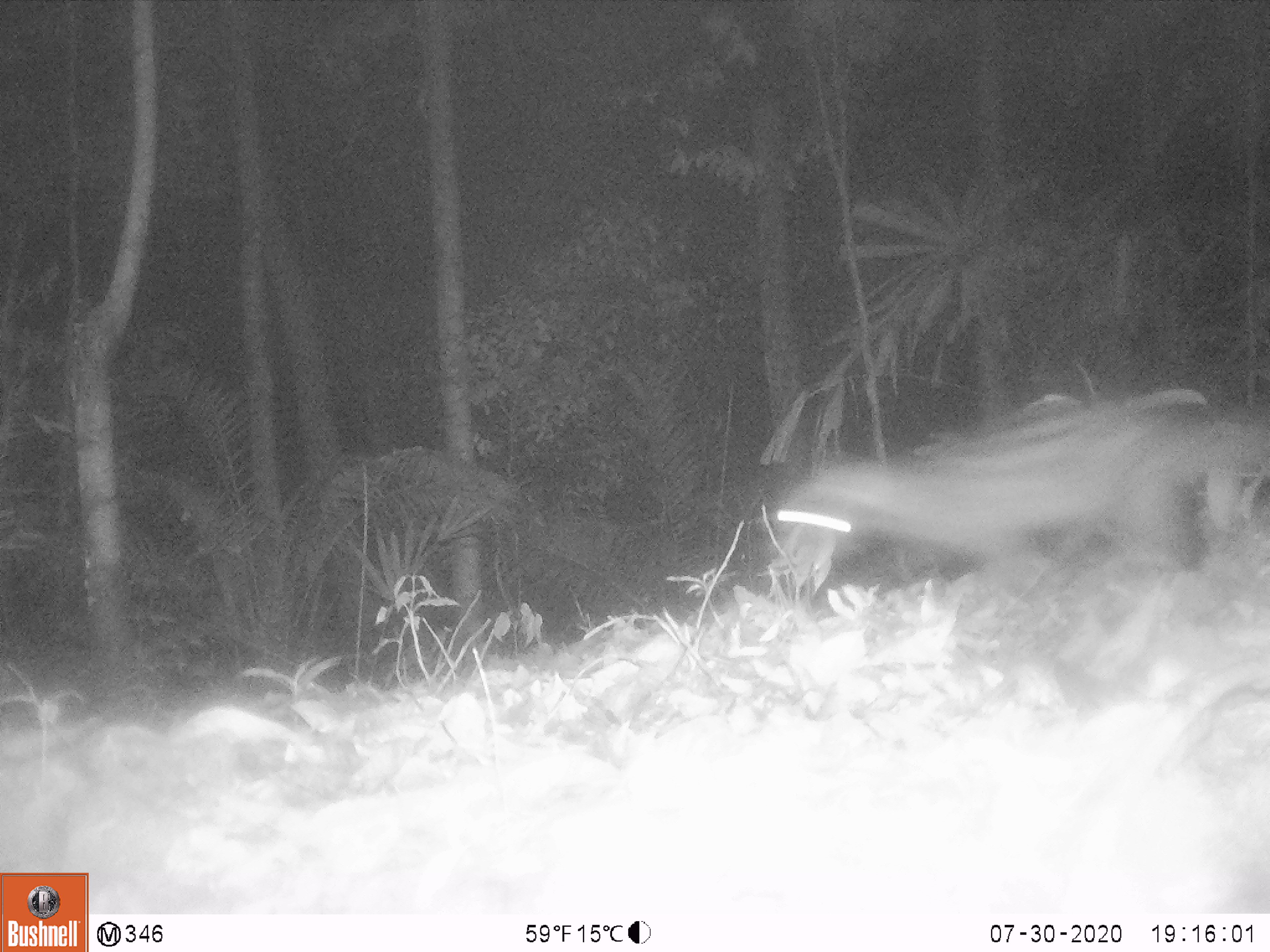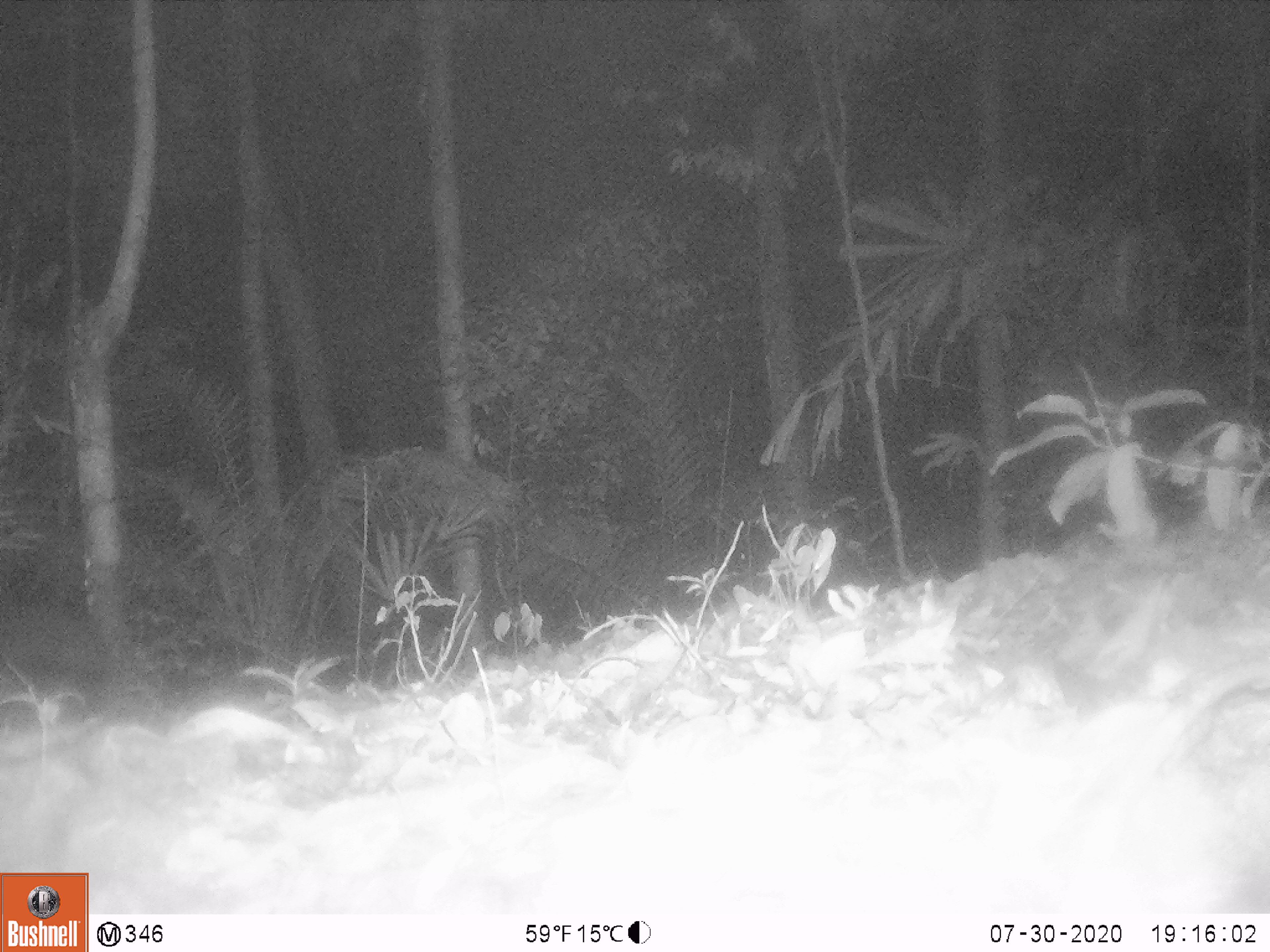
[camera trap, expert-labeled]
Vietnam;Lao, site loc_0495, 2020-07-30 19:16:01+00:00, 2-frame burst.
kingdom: Animalia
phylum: Chordata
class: Mammalia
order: Carnivora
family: Viverridae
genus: Paradoxurus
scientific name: Paradoxurus hermaphroditus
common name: common palm civet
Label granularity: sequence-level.